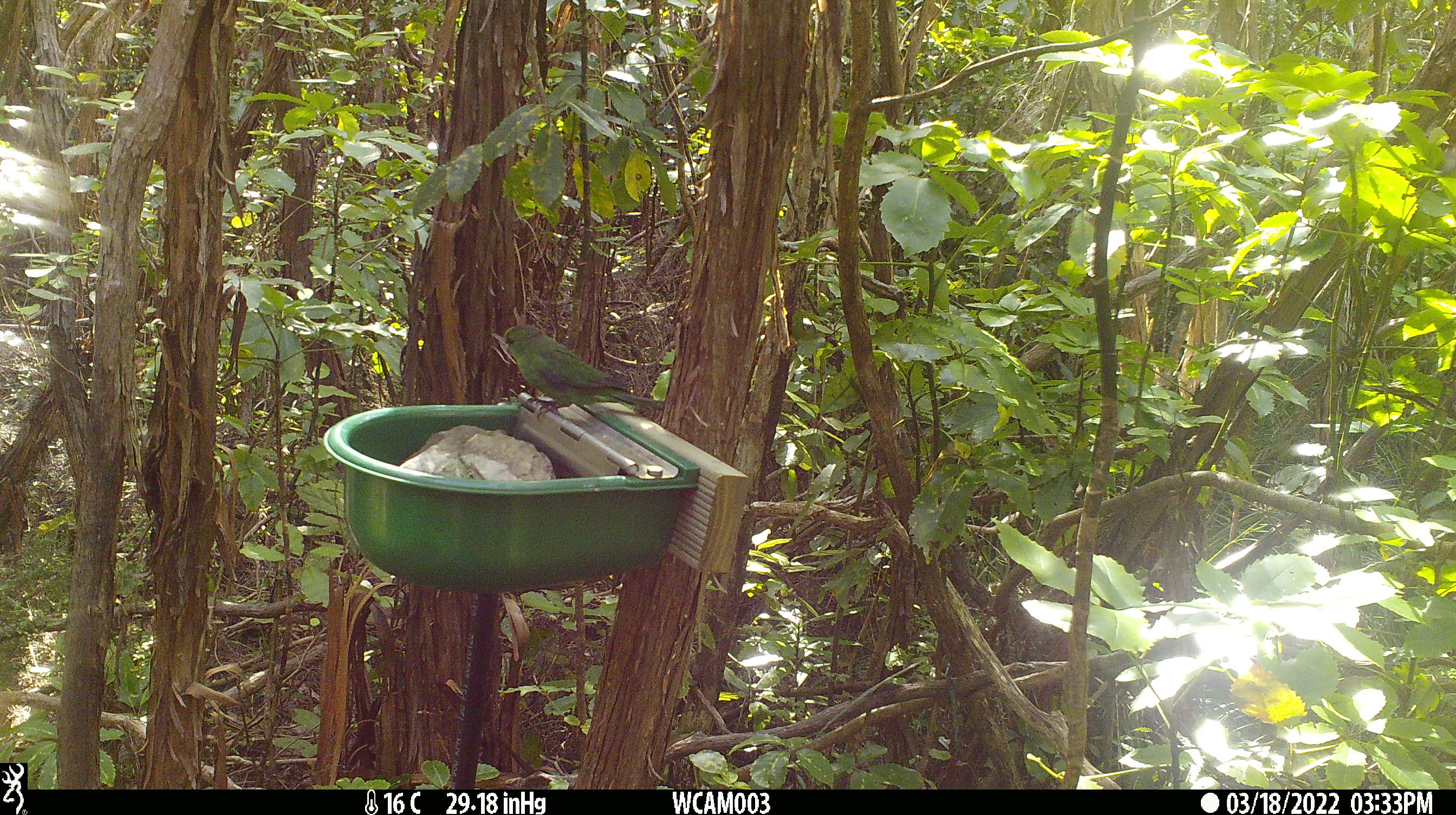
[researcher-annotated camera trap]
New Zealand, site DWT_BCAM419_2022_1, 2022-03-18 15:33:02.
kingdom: Animalia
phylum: Chordata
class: Aves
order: Psittaciformes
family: Psittaculidae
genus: Cyanoramphus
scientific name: Cyanoramphus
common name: parakeet